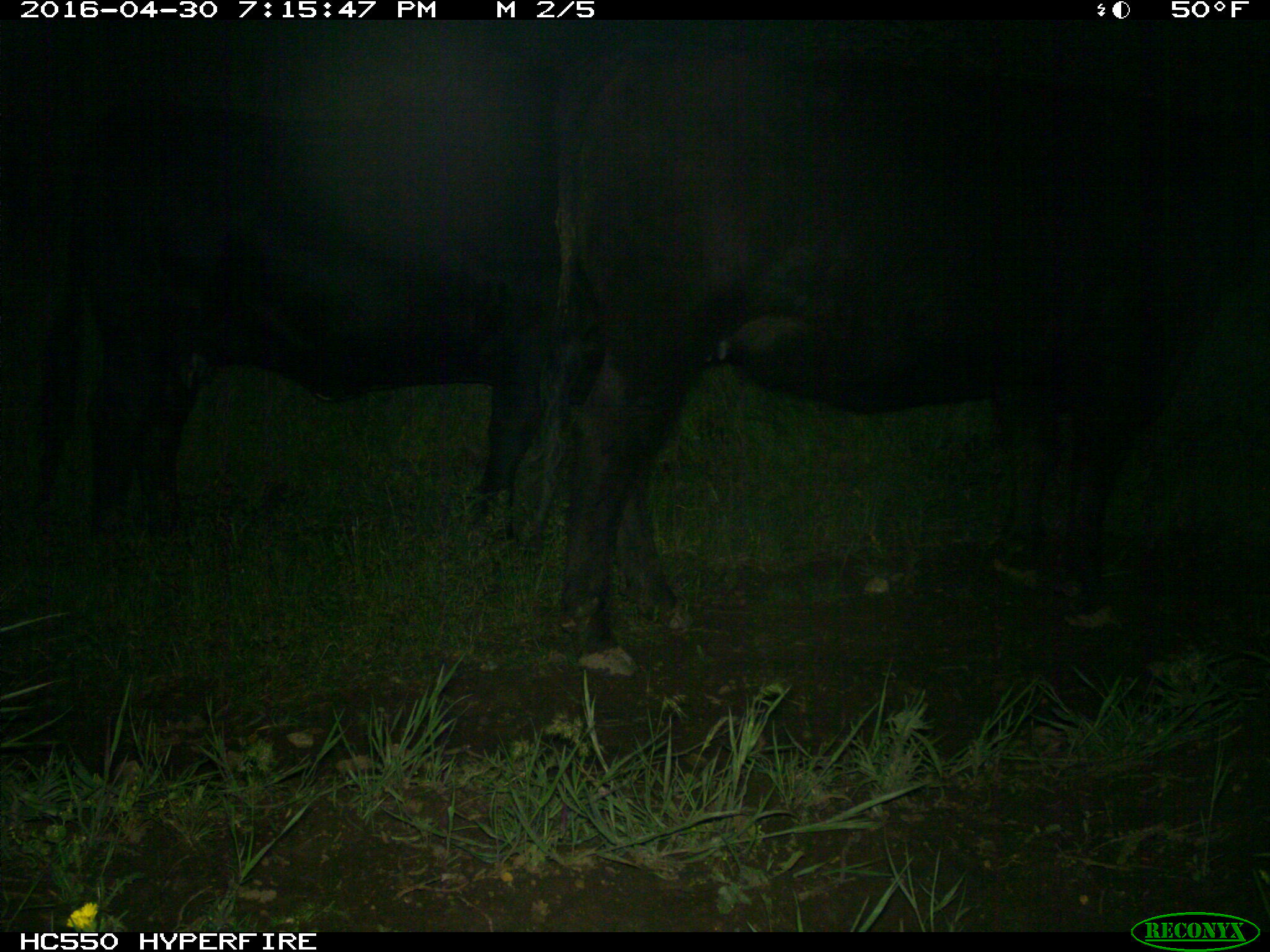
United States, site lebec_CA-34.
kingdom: Animalia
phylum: Chordata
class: Mammalia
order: Artiodactyla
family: Bovidae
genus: Bos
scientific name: Bos taurus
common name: domestic cow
Bos taurus (domestic cow).